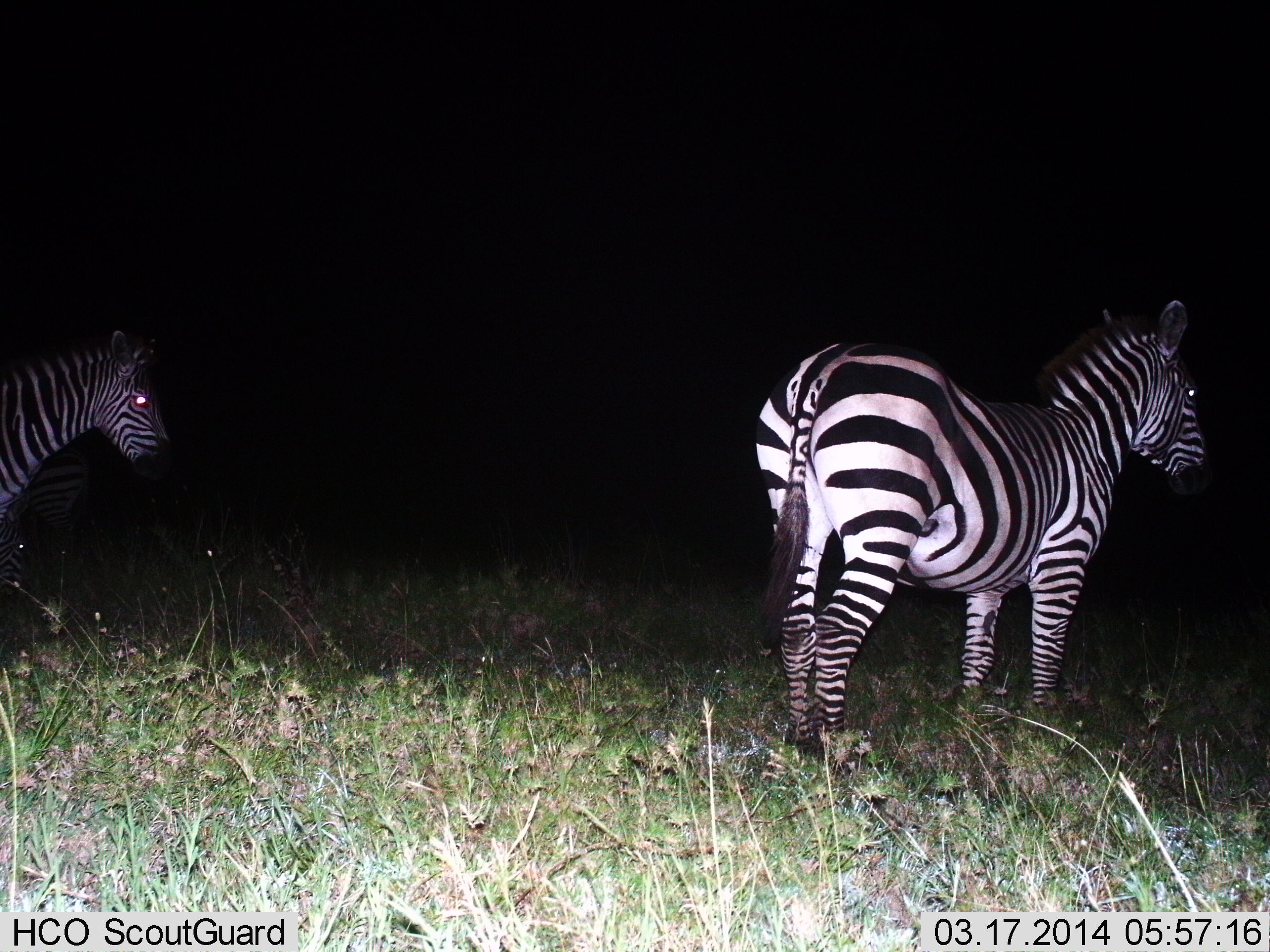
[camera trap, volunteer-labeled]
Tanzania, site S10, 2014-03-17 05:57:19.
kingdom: Animalia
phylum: Chordata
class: Mammalia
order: Perissodactyla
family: Equidae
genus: Equus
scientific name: Equus quagga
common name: plains zebra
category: zebra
Zebra (plains zebra) (Equus quagga), count 2. Behavior (volunteer vote fractions): standing 100%, resting 0%, moving 0%, interacting 0%. Young present (vote fraction): 0%. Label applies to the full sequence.